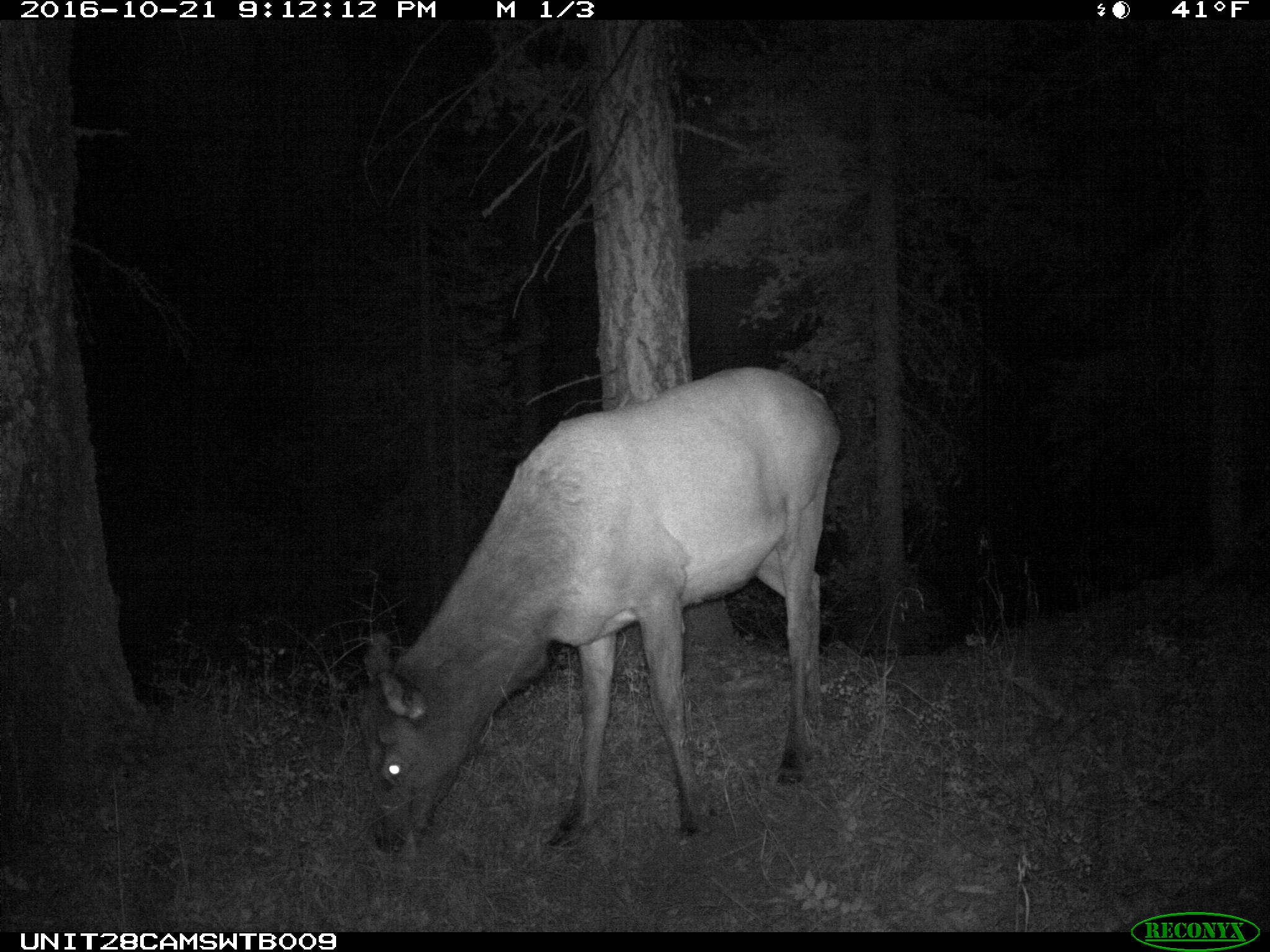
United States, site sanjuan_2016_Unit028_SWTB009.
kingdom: Animalia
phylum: Chordata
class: Mammalia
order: Artiodactyla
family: Cervidae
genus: Cervus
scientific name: Cervus elaphus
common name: red deer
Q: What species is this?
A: Cervus elaphus (red deer).